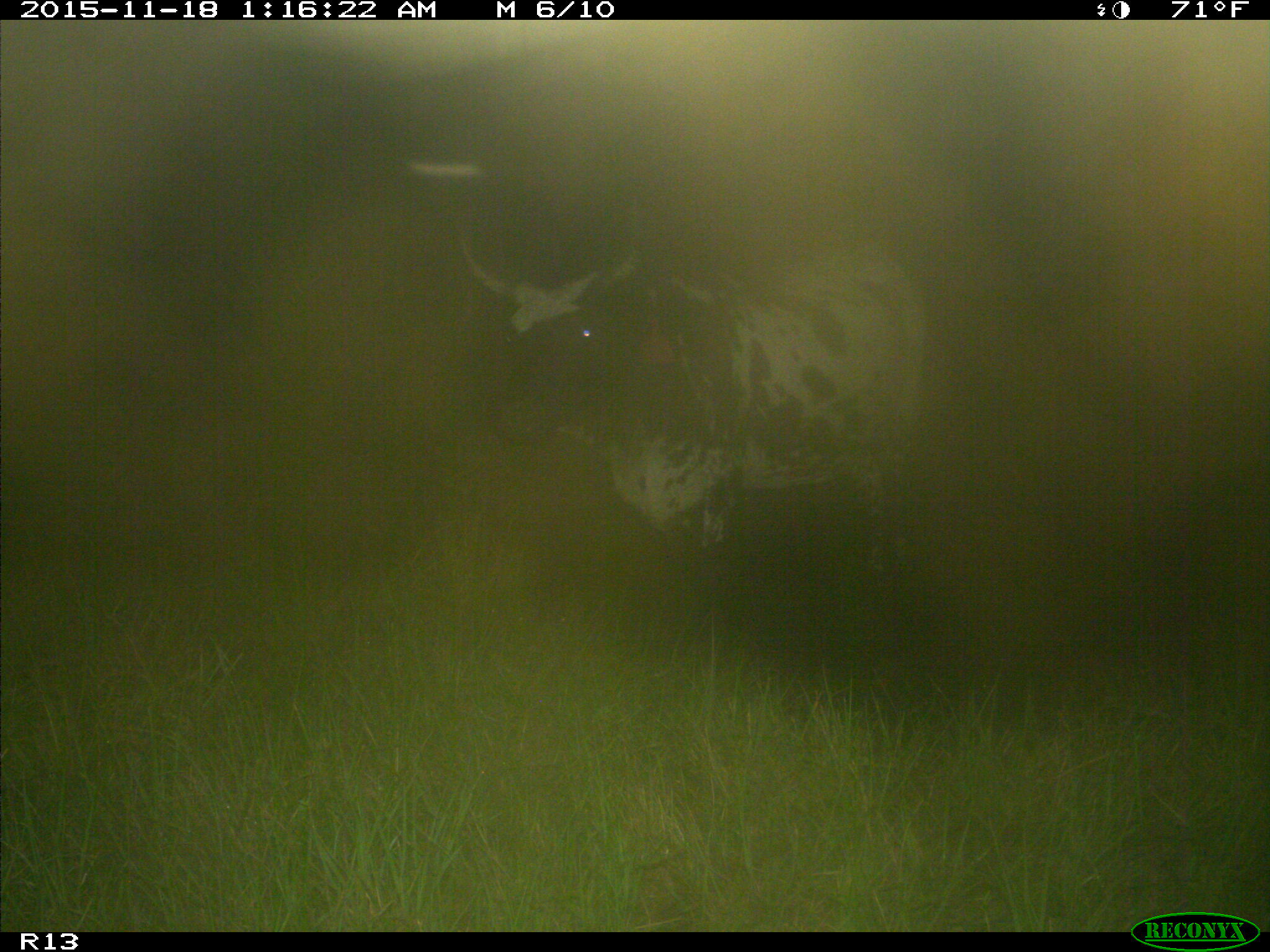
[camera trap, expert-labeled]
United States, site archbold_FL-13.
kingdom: Animalia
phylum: Chordata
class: Mammalia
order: Artiodactyla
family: Bovidae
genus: Bos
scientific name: Bos taurus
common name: domestic cow